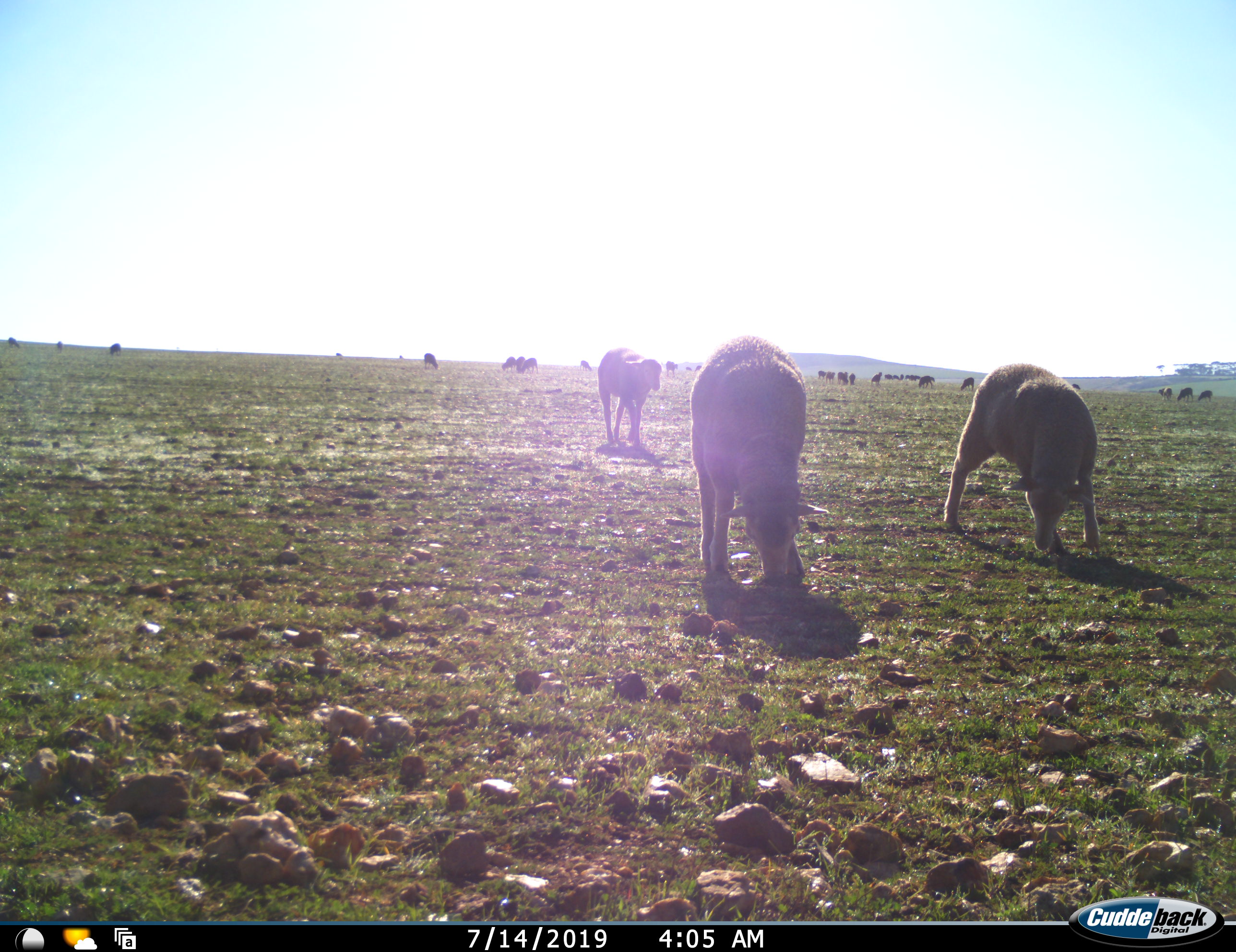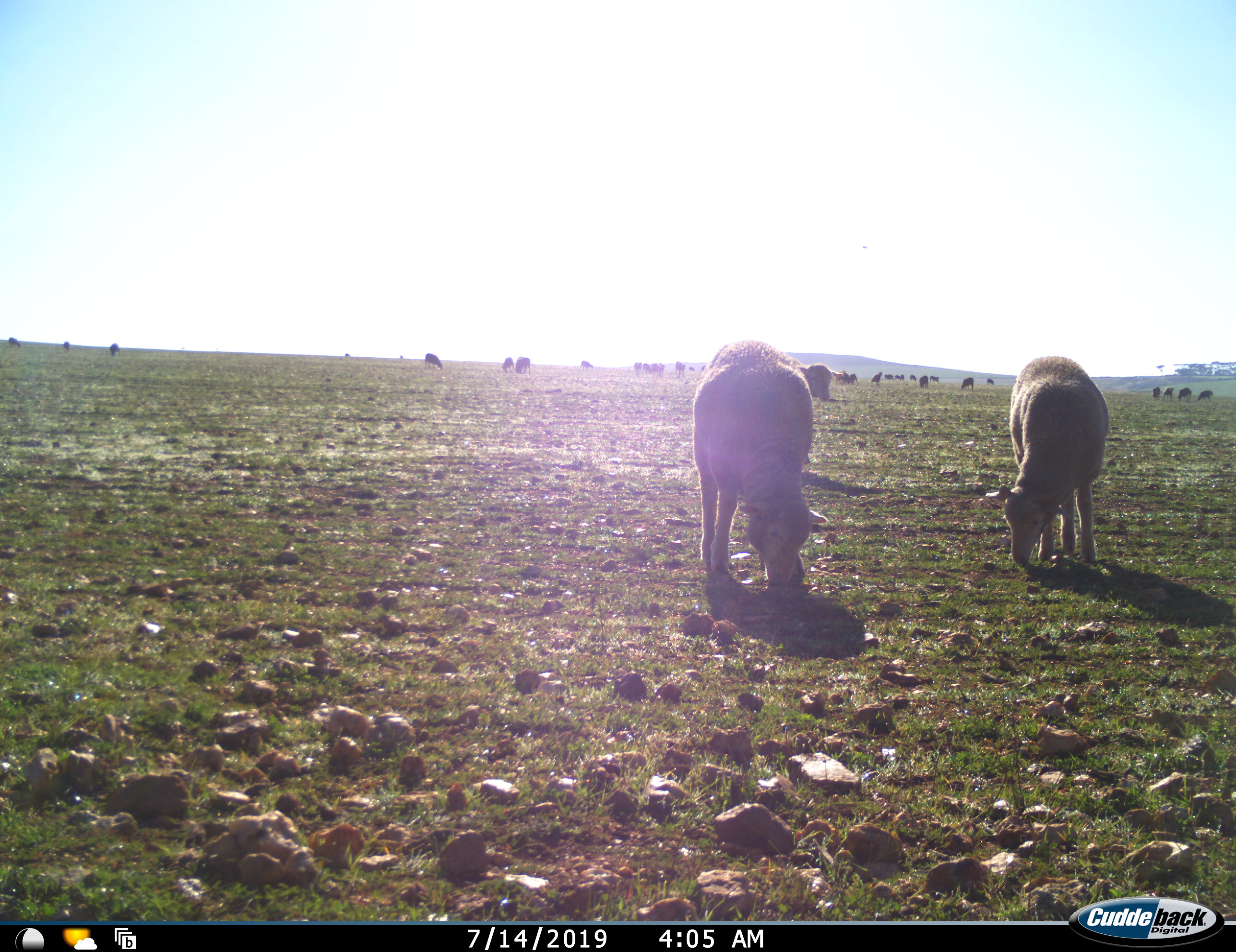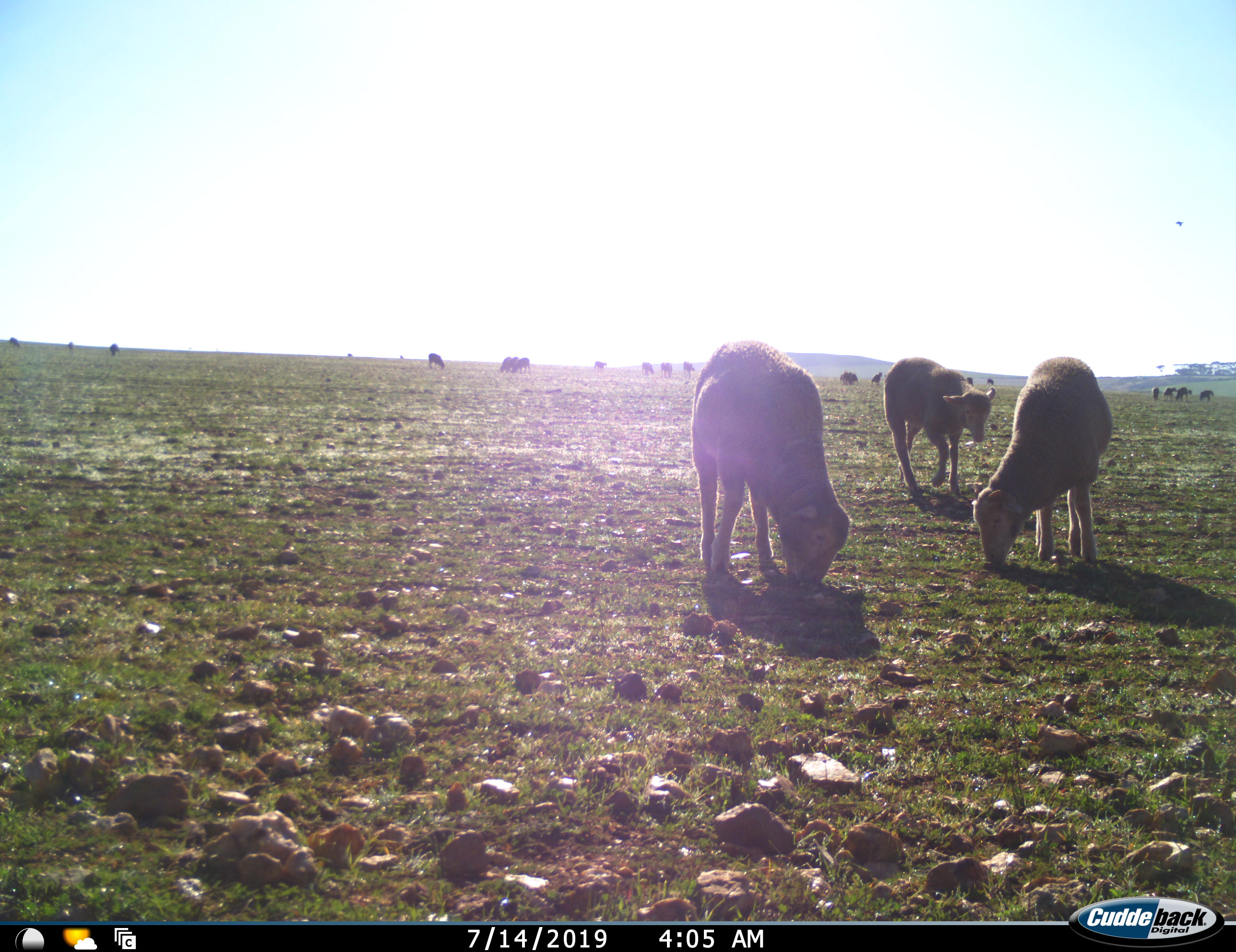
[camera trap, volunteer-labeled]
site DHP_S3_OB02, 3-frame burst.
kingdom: Animalia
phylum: Chordata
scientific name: Vertebrata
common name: domestic animal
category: domesticanimal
Domesticanimal (domestic animal) (Vertebrata), count 11-50. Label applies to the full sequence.